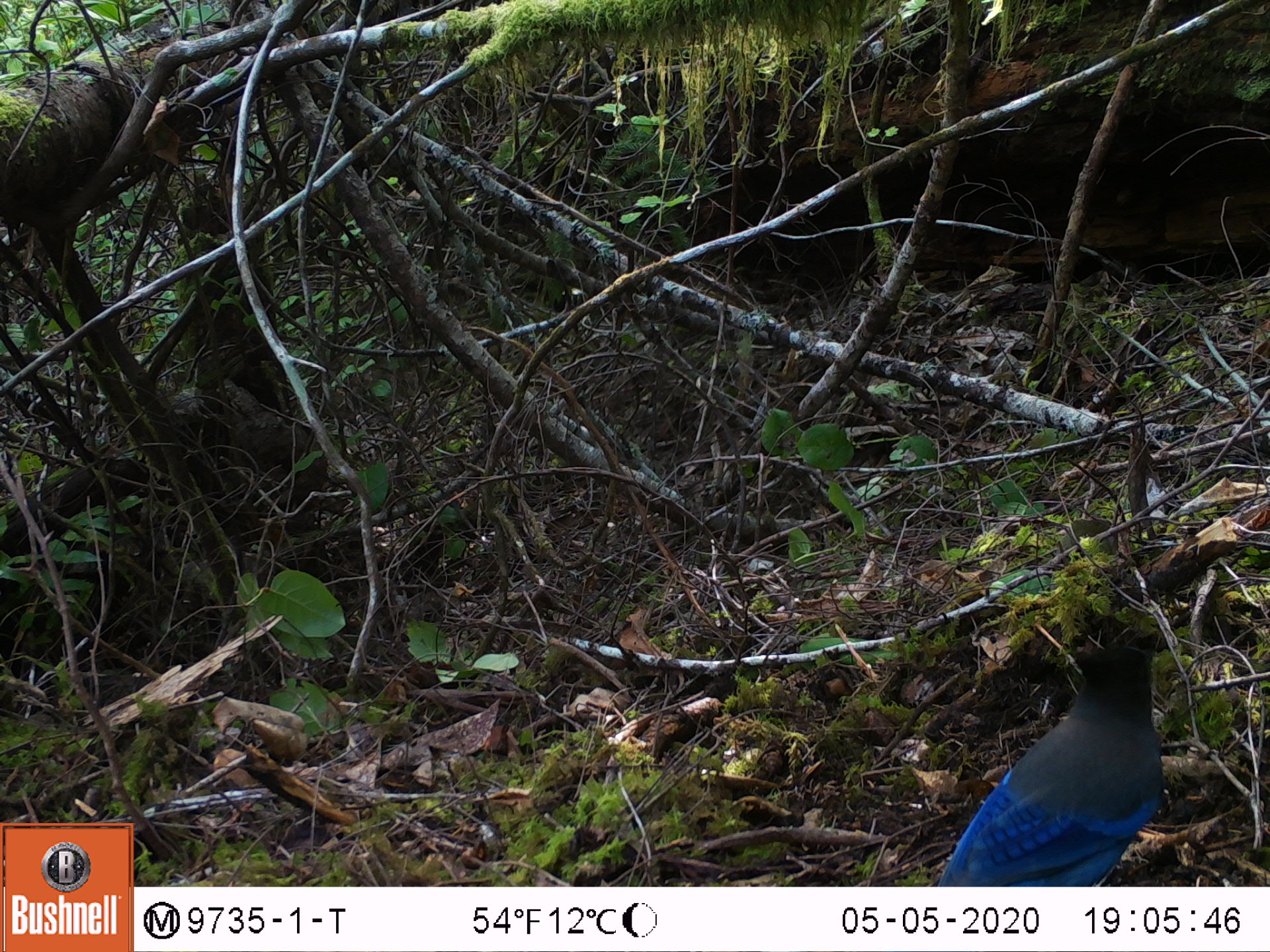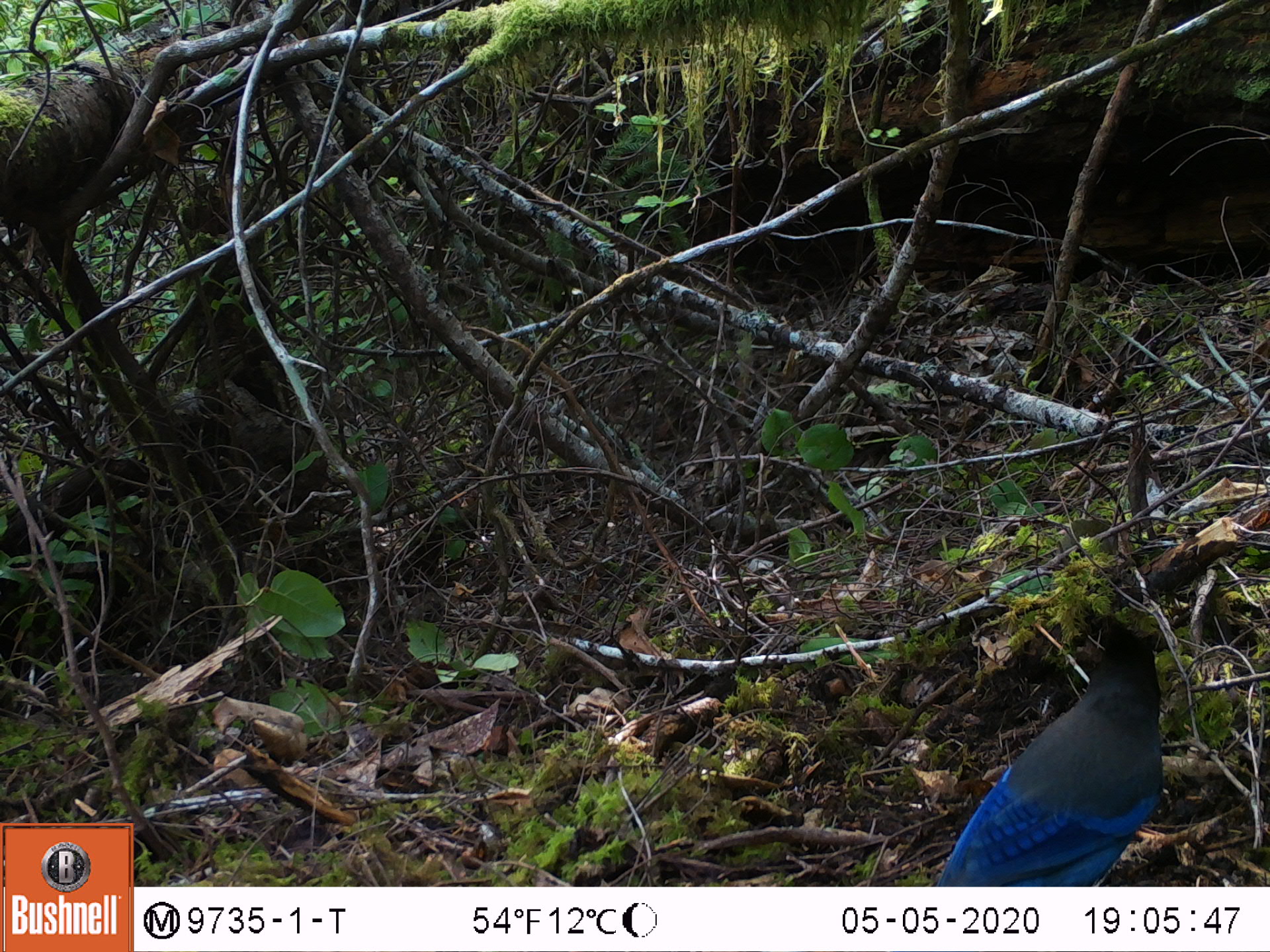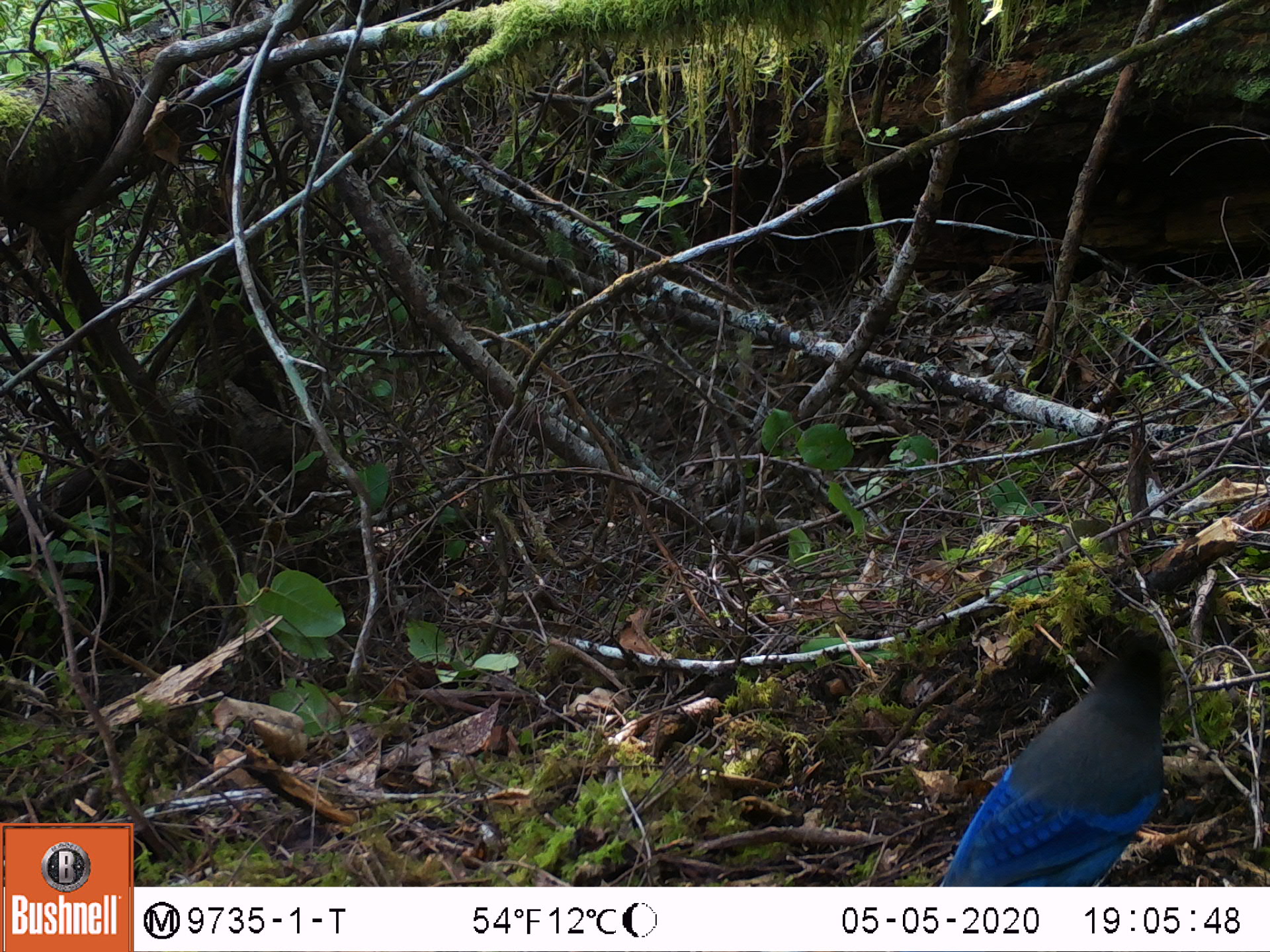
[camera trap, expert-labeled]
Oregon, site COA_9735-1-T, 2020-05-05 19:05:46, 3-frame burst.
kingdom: Animalia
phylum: Chordata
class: Aves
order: Passeriformes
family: Corvidae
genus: Cyanocitta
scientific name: Cyanocitta stelleri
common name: steller's jay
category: stellers jay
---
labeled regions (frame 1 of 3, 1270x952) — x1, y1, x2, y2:
stellers jay: 941, 640, 1166, 883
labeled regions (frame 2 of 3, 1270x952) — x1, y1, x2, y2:
stellers jay: 939, 617, 1169, 882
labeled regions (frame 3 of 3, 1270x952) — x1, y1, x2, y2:
stellers jay: 943, 621, 1176, 883